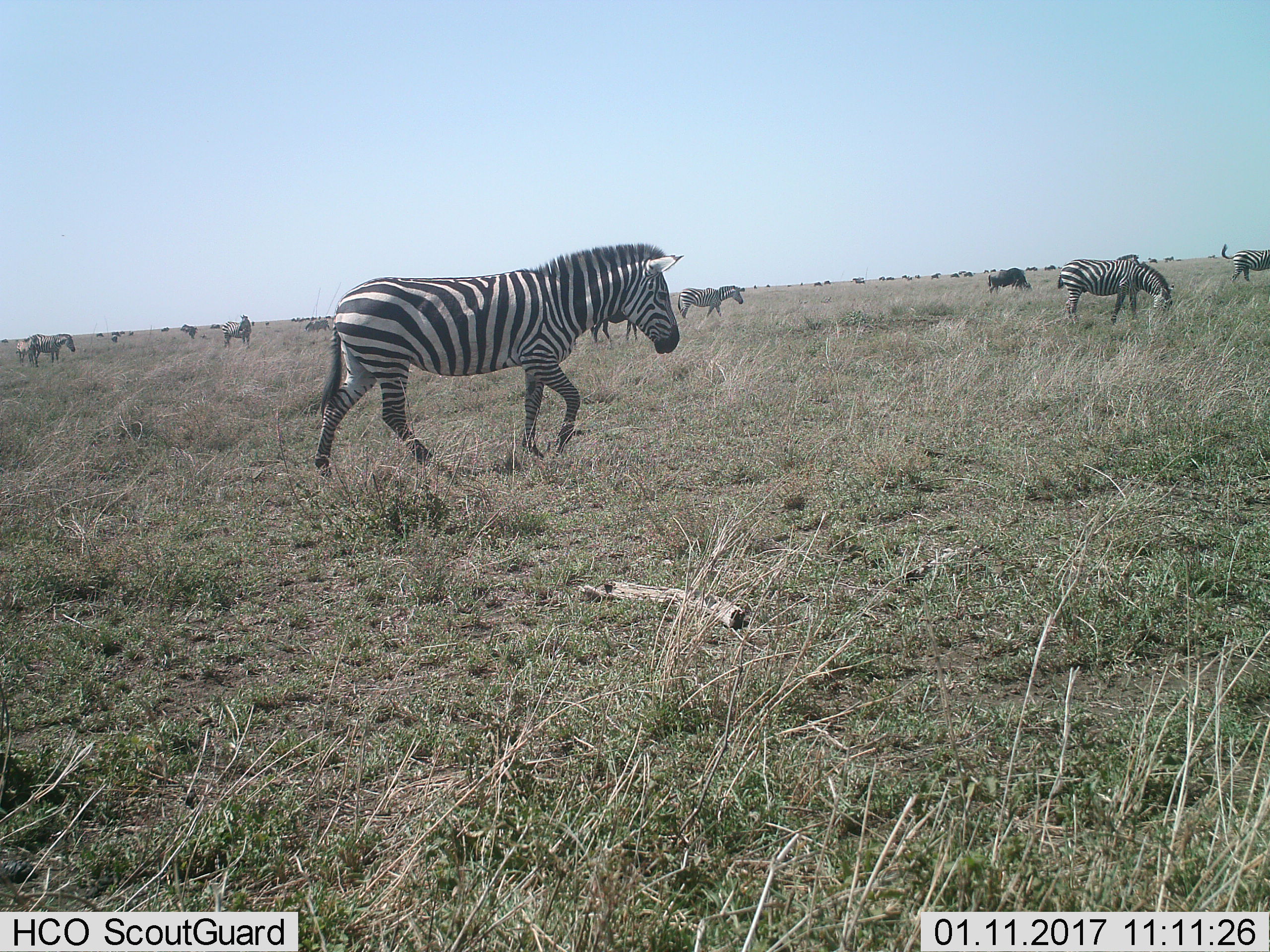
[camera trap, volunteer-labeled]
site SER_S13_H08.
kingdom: Animalia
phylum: Chordata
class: Mammalia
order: Perissodactyla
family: Equidae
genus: Equus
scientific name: Equus quagga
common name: plains zebra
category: zebraplains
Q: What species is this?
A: Zebraplains (plains zebra) (Equus quagga).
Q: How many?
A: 11-50.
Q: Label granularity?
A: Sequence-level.